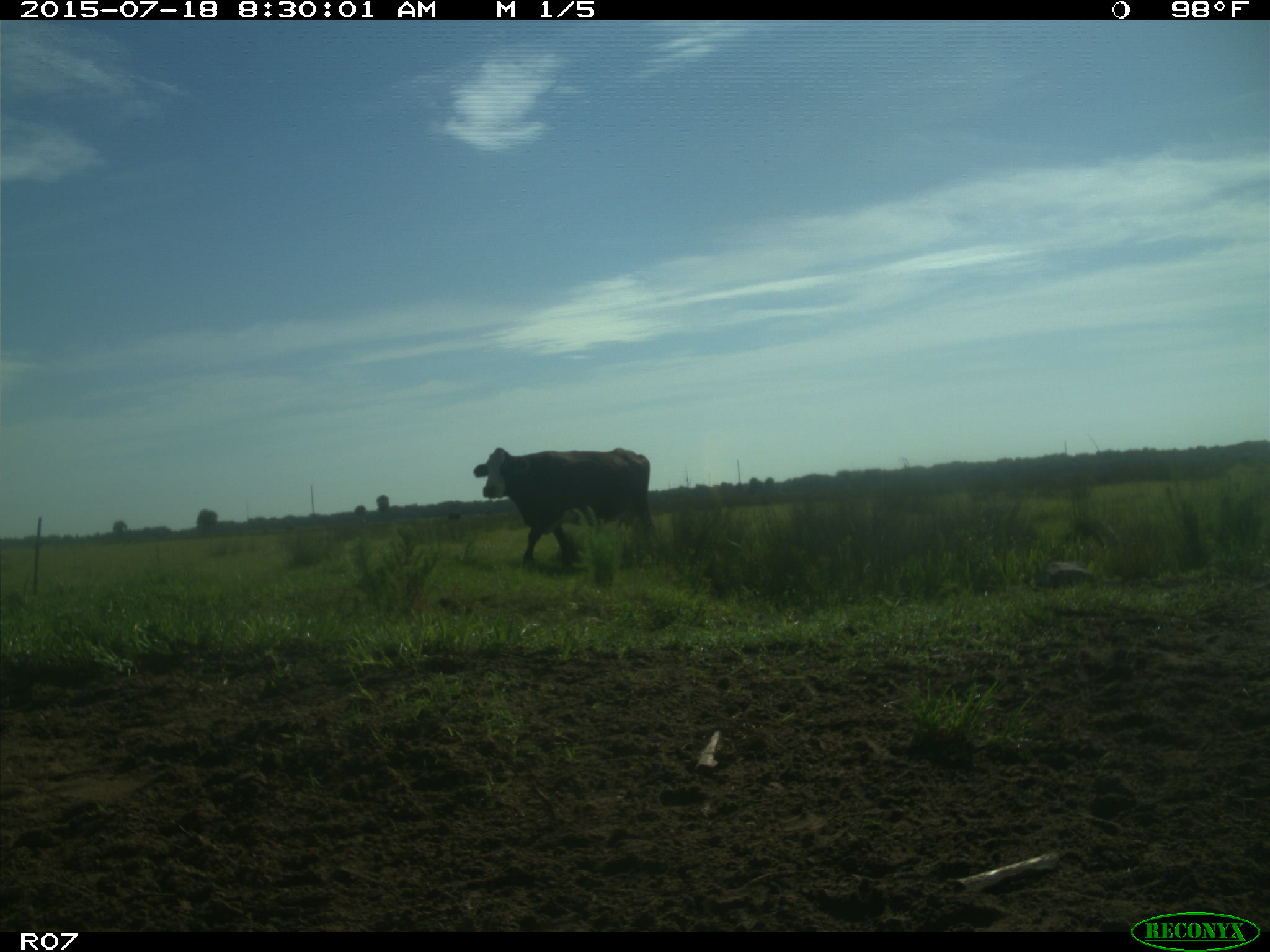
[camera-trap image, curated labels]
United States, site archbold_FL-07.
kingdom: Animalia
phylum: Chordata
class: Mammalia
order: Artiodactyla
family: Bovidae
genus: Bos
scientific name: Bos taurus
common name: domestic cow